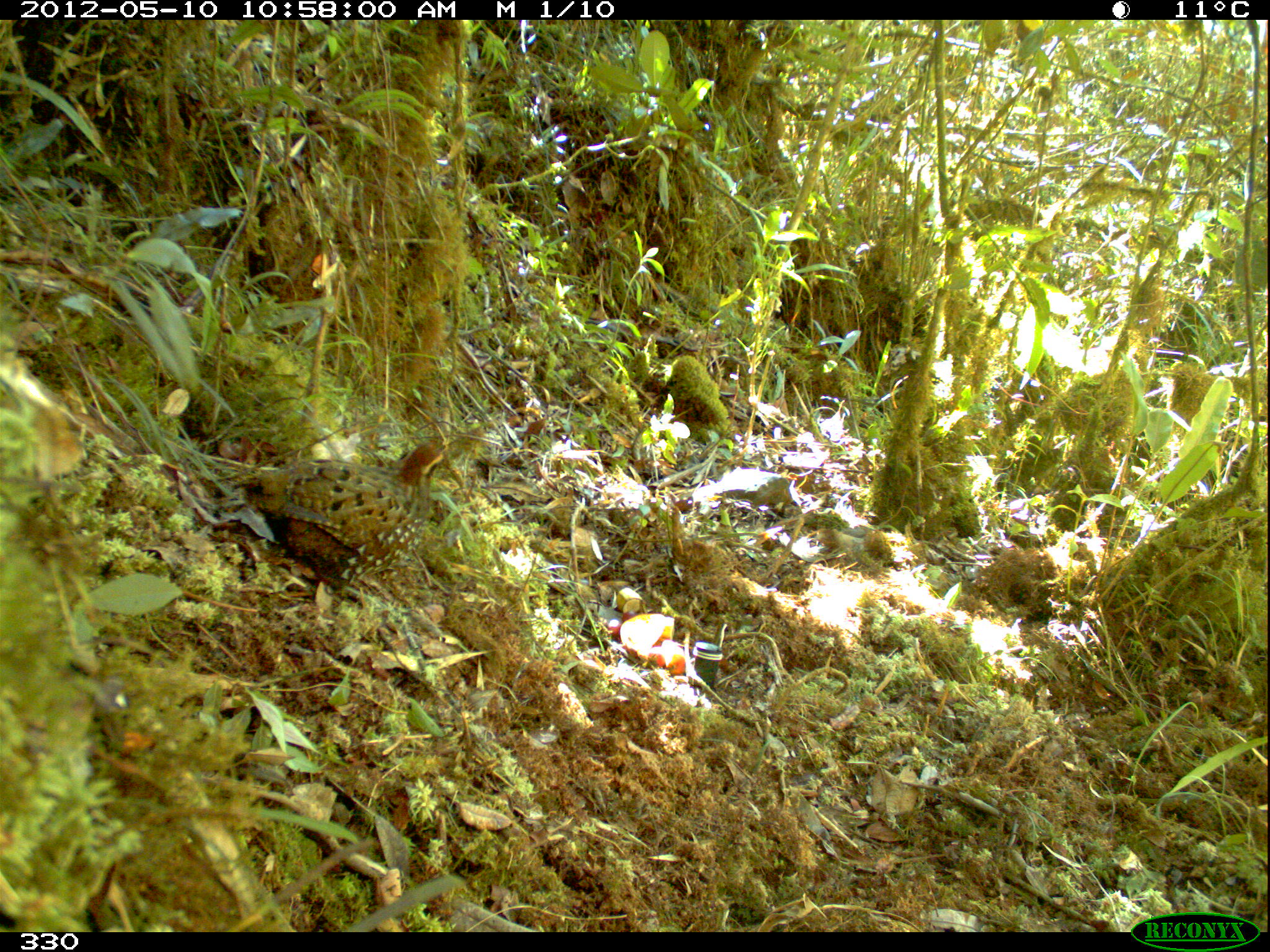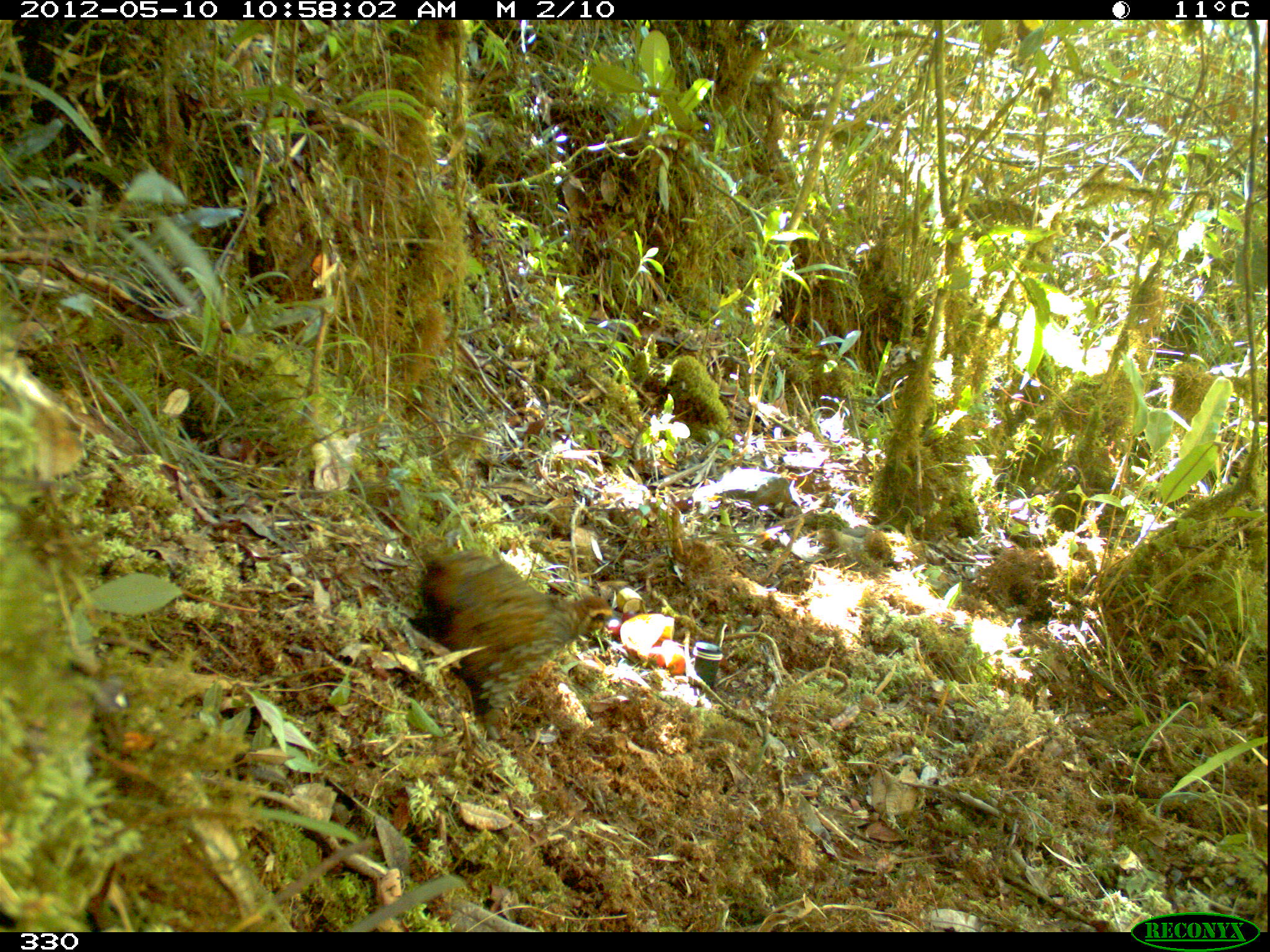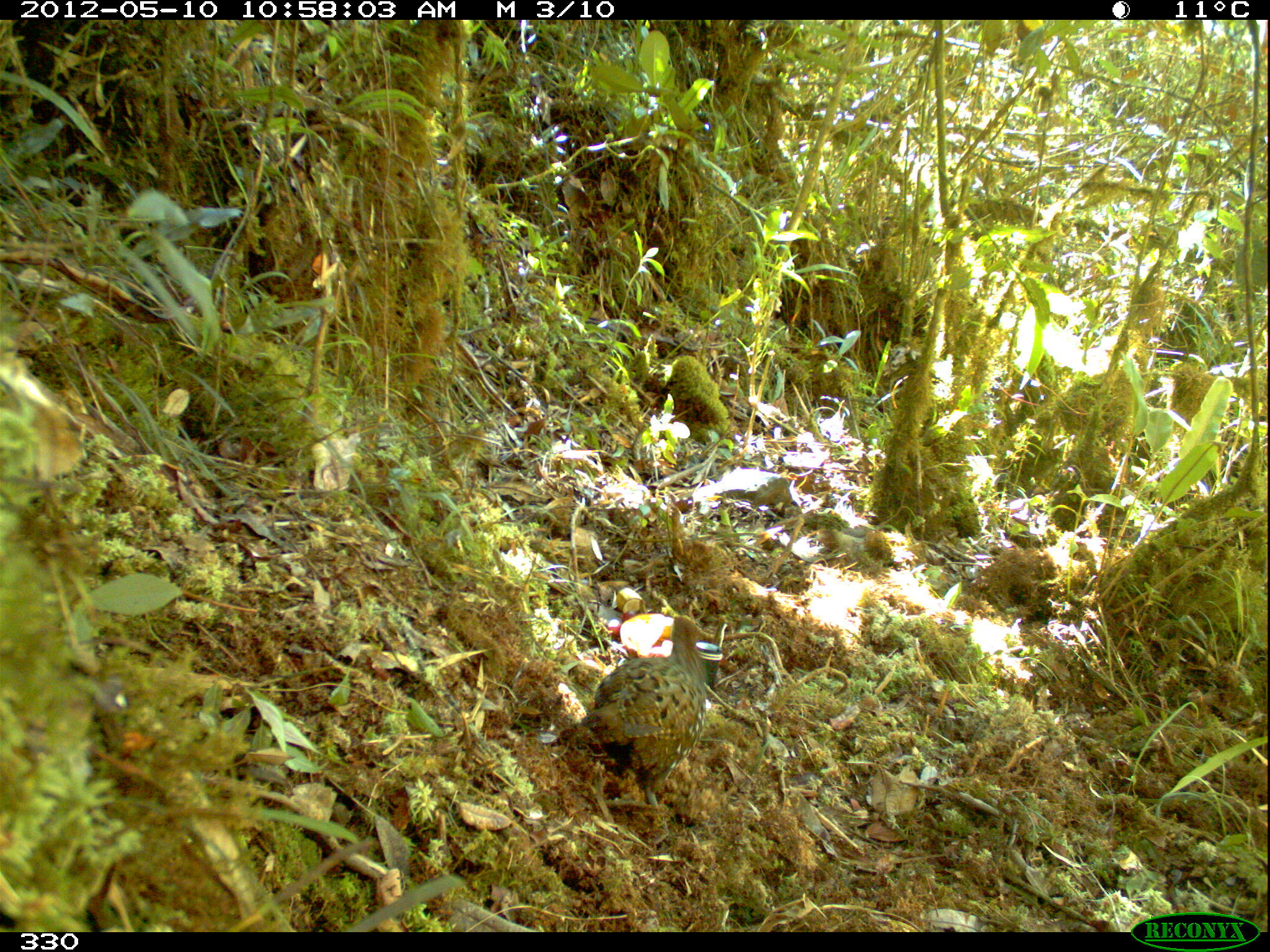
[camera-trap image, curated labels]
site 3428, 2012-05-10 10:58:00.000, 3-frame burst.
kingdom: Animalia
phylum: Chordata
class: Aves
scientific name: Aves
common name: bird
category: unknown bird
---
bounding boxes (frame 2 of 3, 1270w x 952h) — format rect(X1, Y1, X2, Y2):
unknown bird: rect(417, 548, 622, 739)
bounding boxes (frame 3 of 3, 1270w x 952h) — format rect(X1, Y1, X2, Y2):
unknown bird: rect(549, 614, 717, 806)